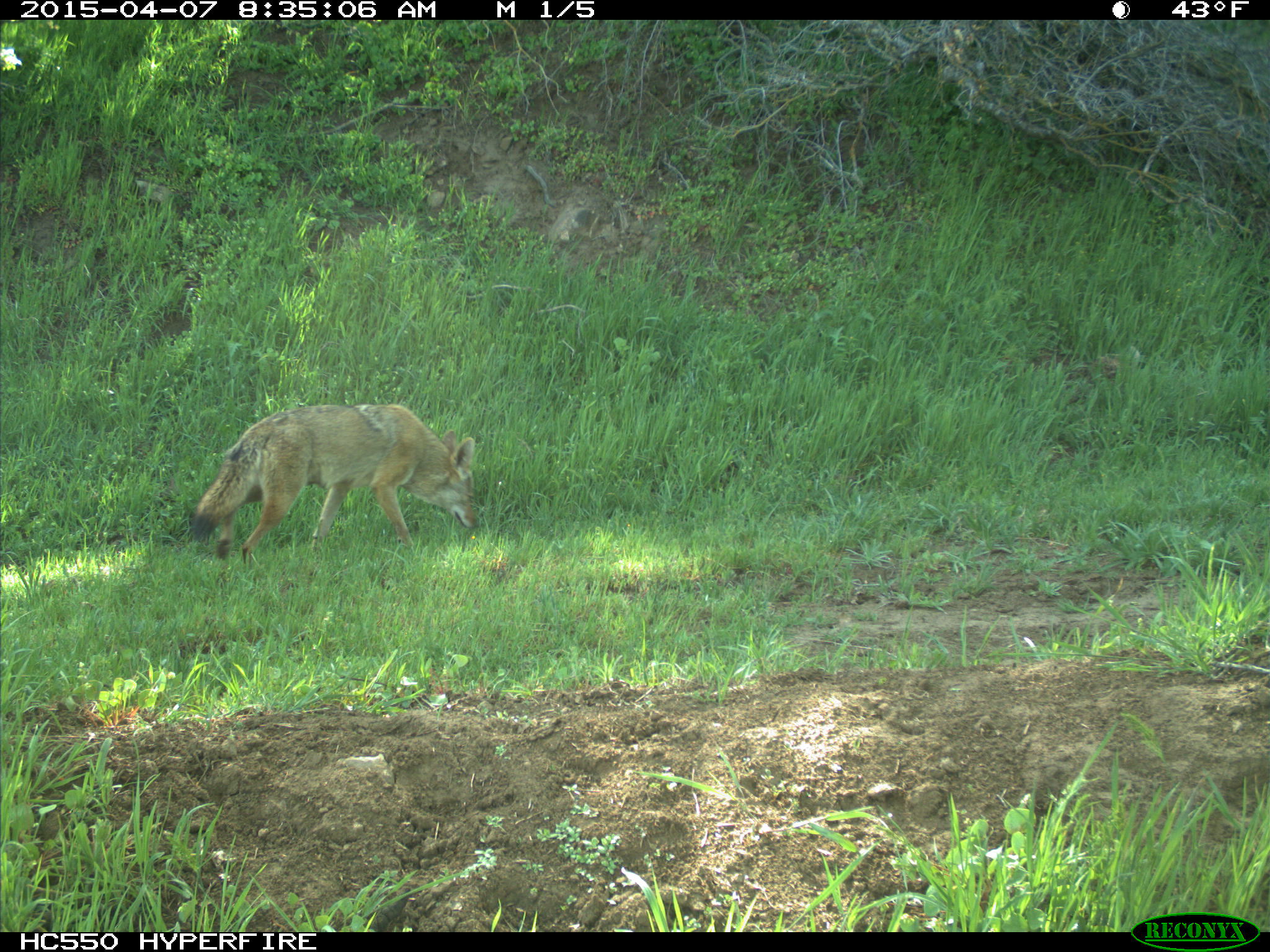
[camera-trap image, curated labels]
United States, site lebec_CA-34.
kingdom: Animalia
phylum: Chordata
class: Mammalia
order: Carnivora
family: Canidae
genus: Canis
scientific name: Canis latrans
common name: coyote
Canis latrans (coyote).